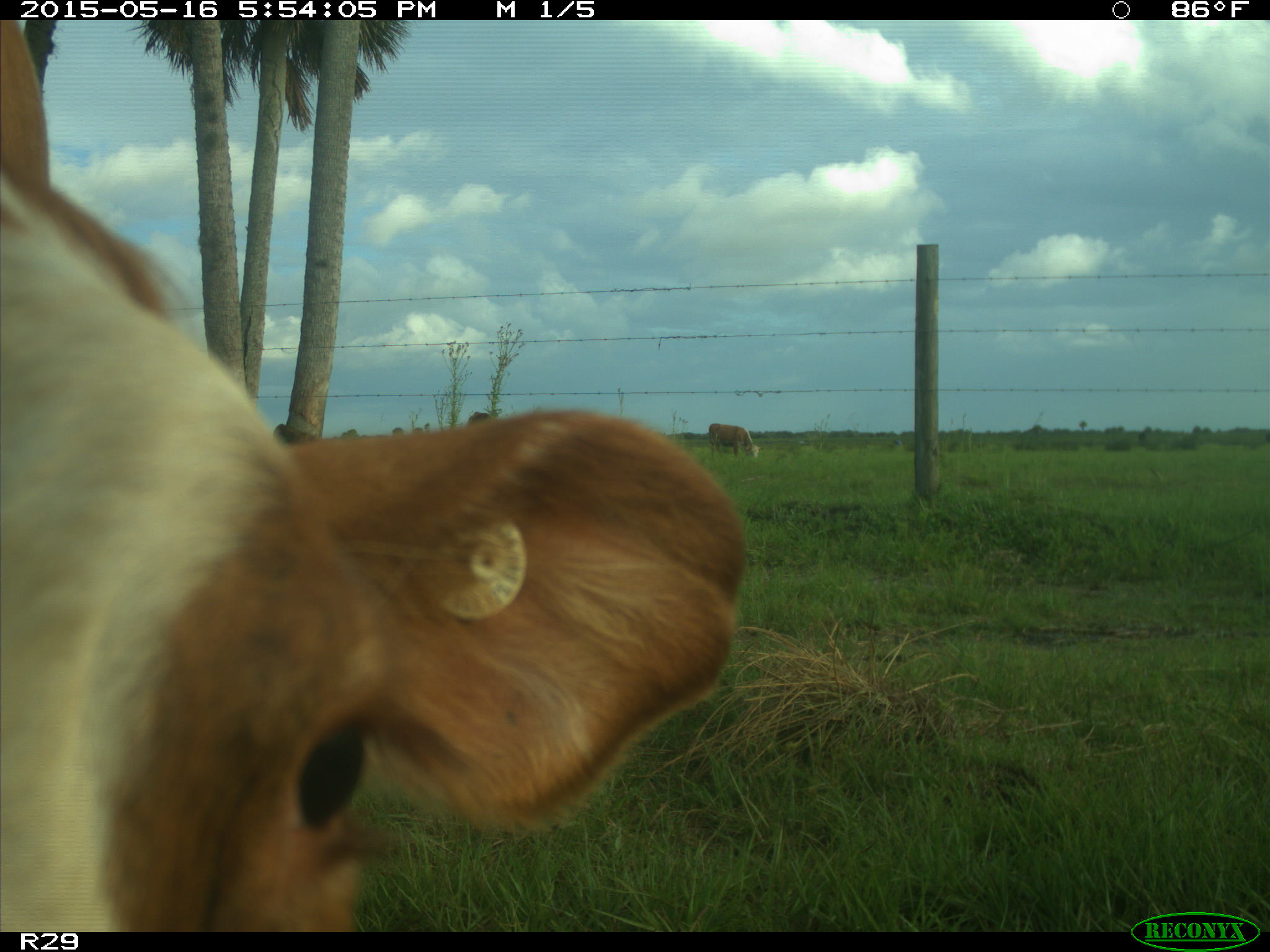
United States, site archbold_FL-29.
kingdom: Animalia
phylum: Chordata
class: Mammalia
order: Artiodactyla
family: Bovidae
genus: Bos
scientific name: Bos taurus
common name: domestic cow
Bos taurus (domestic cow).